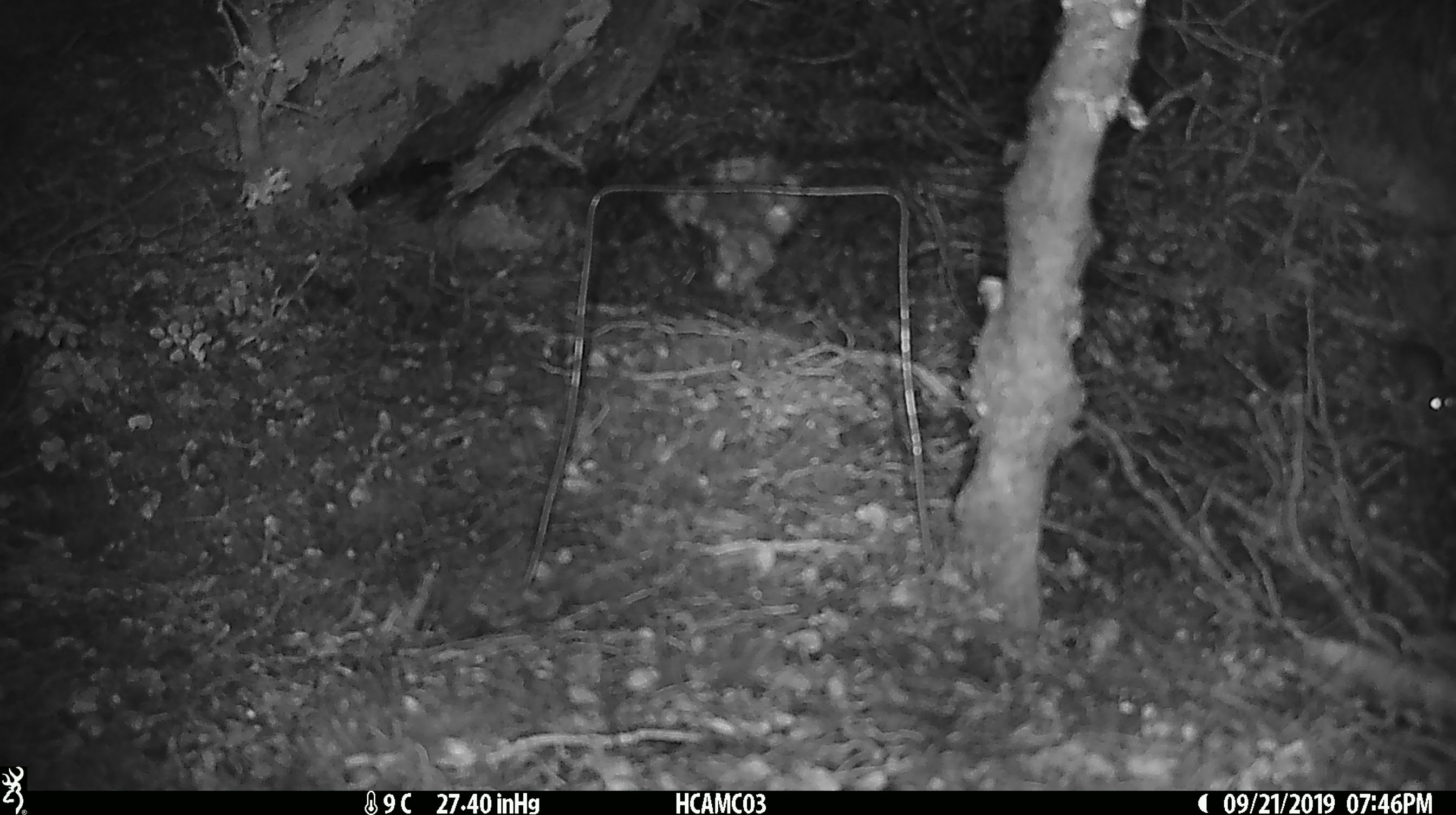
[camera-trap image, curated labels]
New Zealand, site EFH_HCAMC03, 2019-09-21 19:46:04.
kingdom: Animalia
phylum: Chordata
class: Mammalia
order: Rodentia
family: Muridae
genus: Mus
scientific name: Mus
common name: mouse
Mouse (Mus).